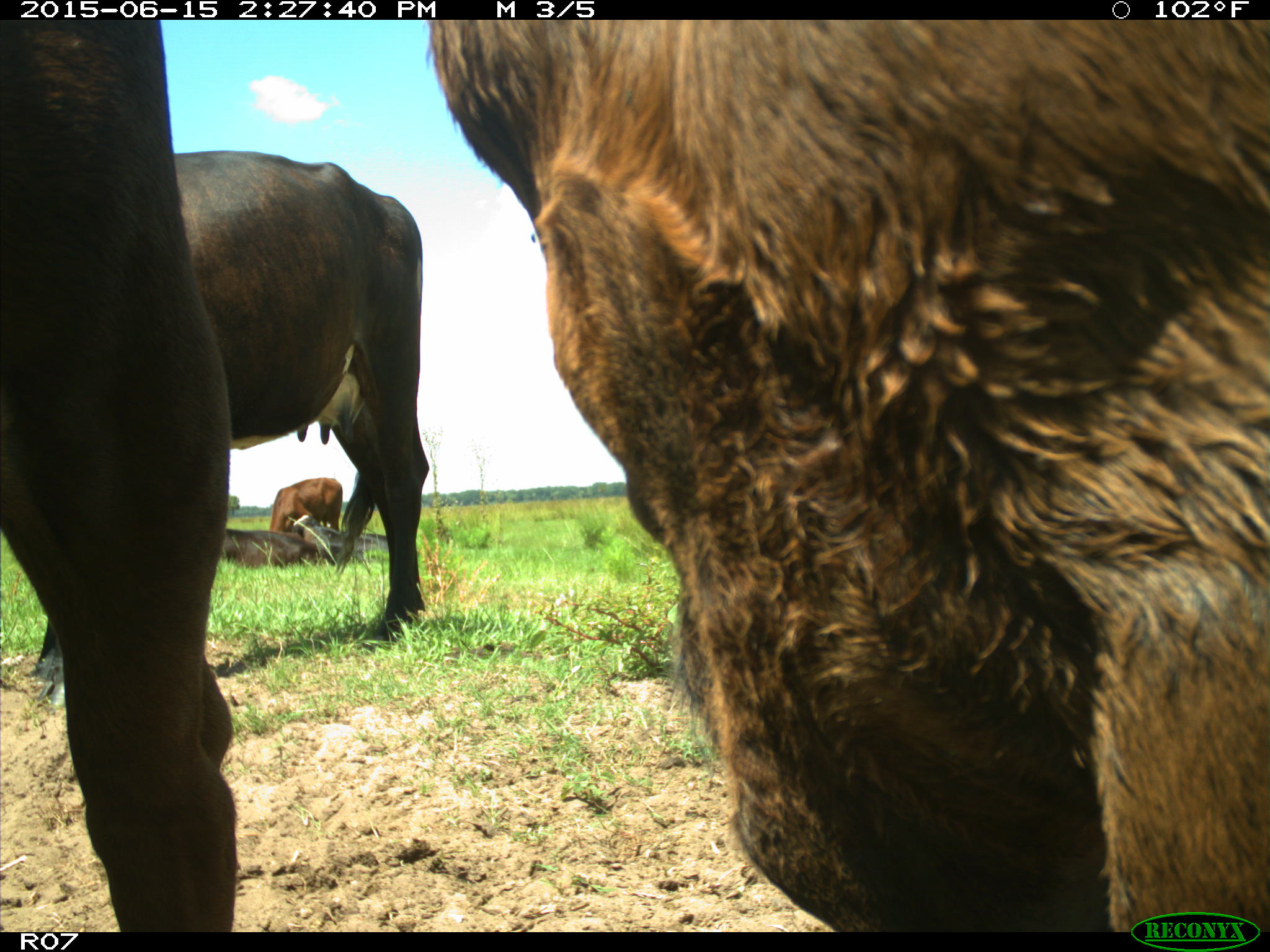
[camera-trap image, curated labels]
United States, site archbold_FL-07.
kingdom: Animalia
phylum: Chordata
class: Mammalia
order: Artiodactyla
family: Bovidae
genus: Bos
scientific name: Bos taurus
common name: domestic cow